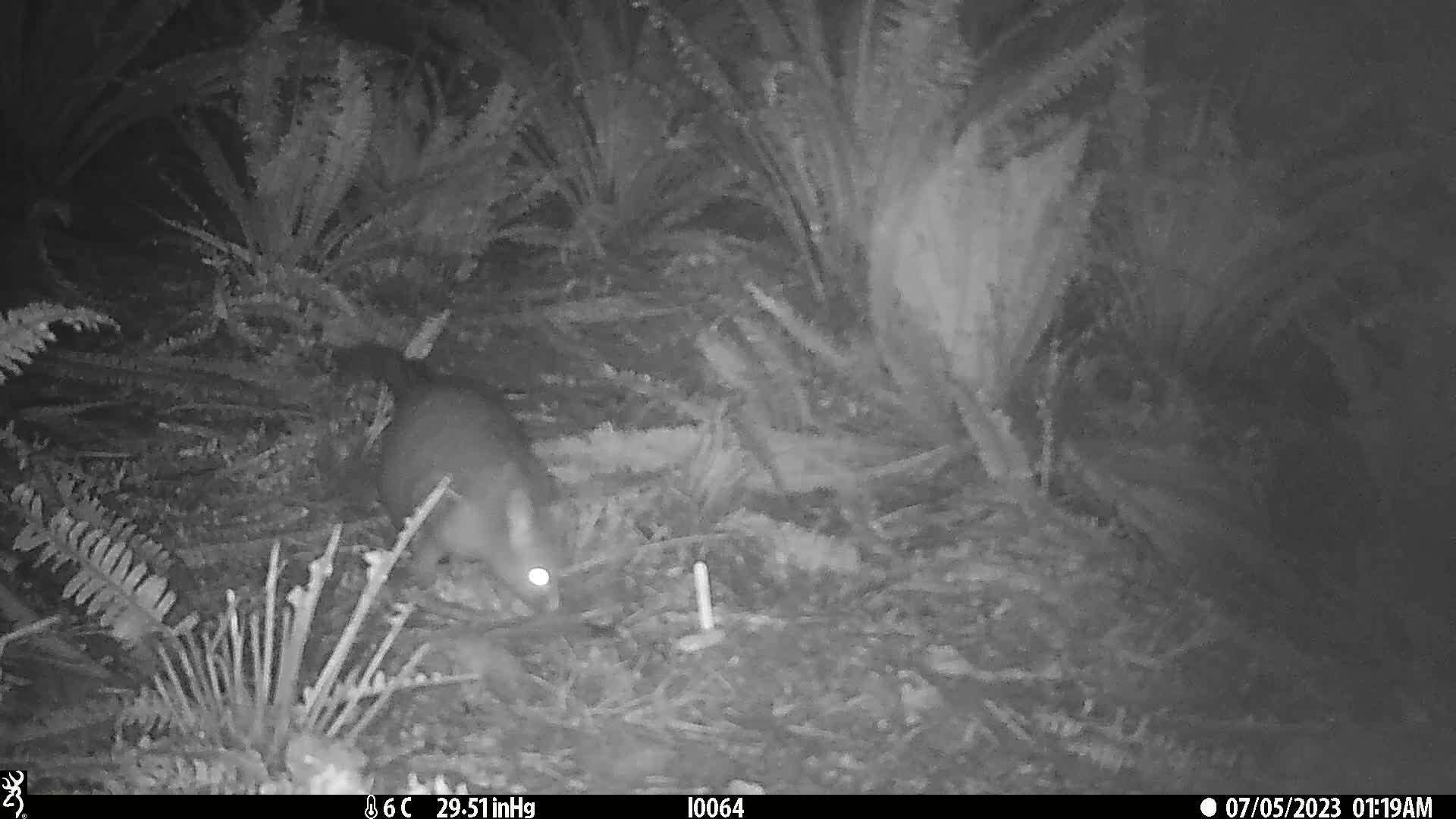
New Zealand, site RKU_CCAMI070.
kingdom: Animalia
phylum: Chordata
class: Mammalia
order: Diprotodontia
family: Phalangeridae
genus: Trichosurus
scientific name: Trichosurus vulpecula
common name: common brushtail possum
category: possum